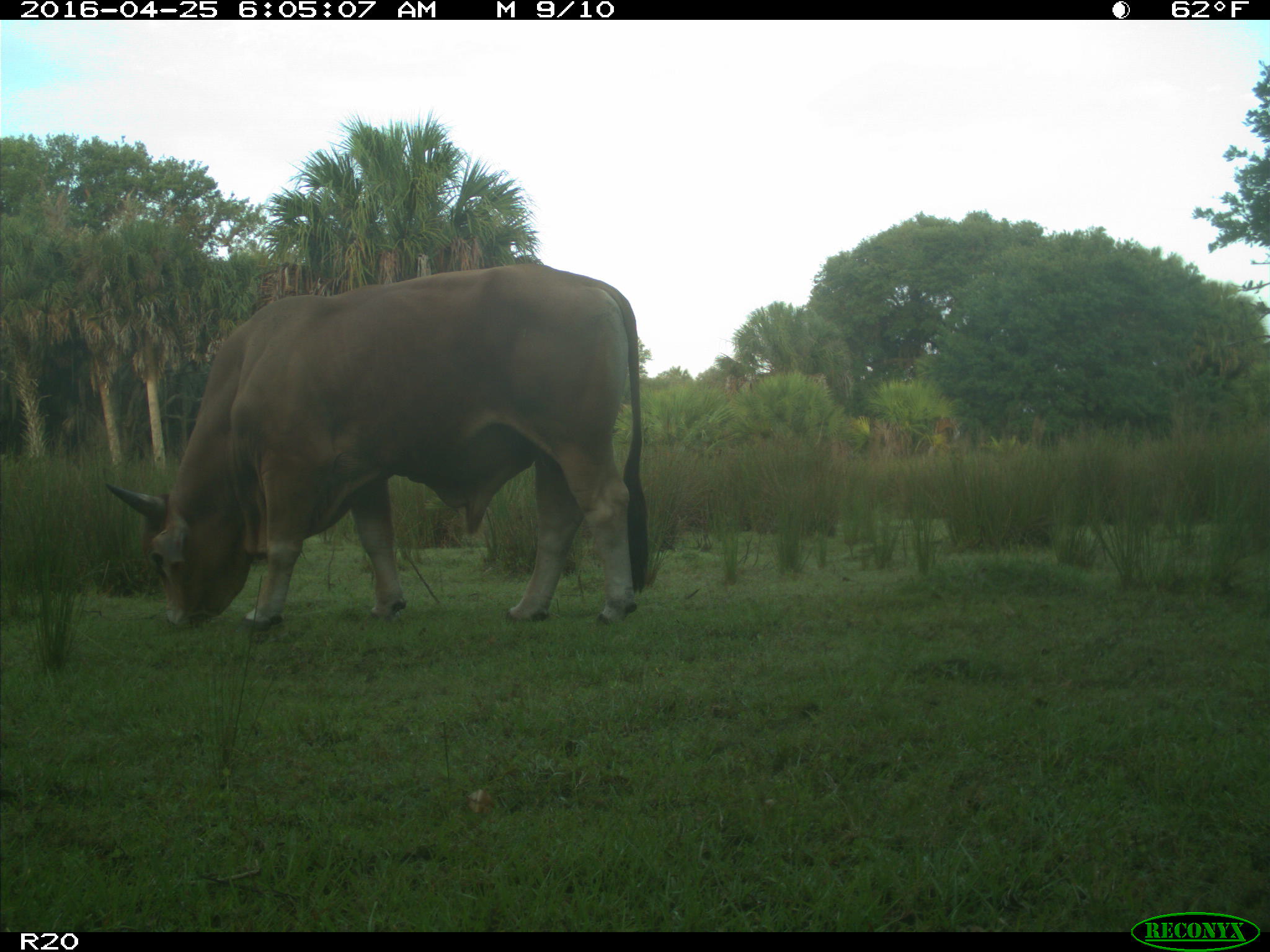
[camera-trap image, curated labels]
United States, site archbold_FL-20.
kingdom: Animalia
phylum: Chordata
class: Mammalia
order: Artiodactyla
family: Bovidae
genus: Bos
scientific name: Bos taurus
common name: domestic cow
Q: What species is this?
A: Bos taurus (domestic cow).